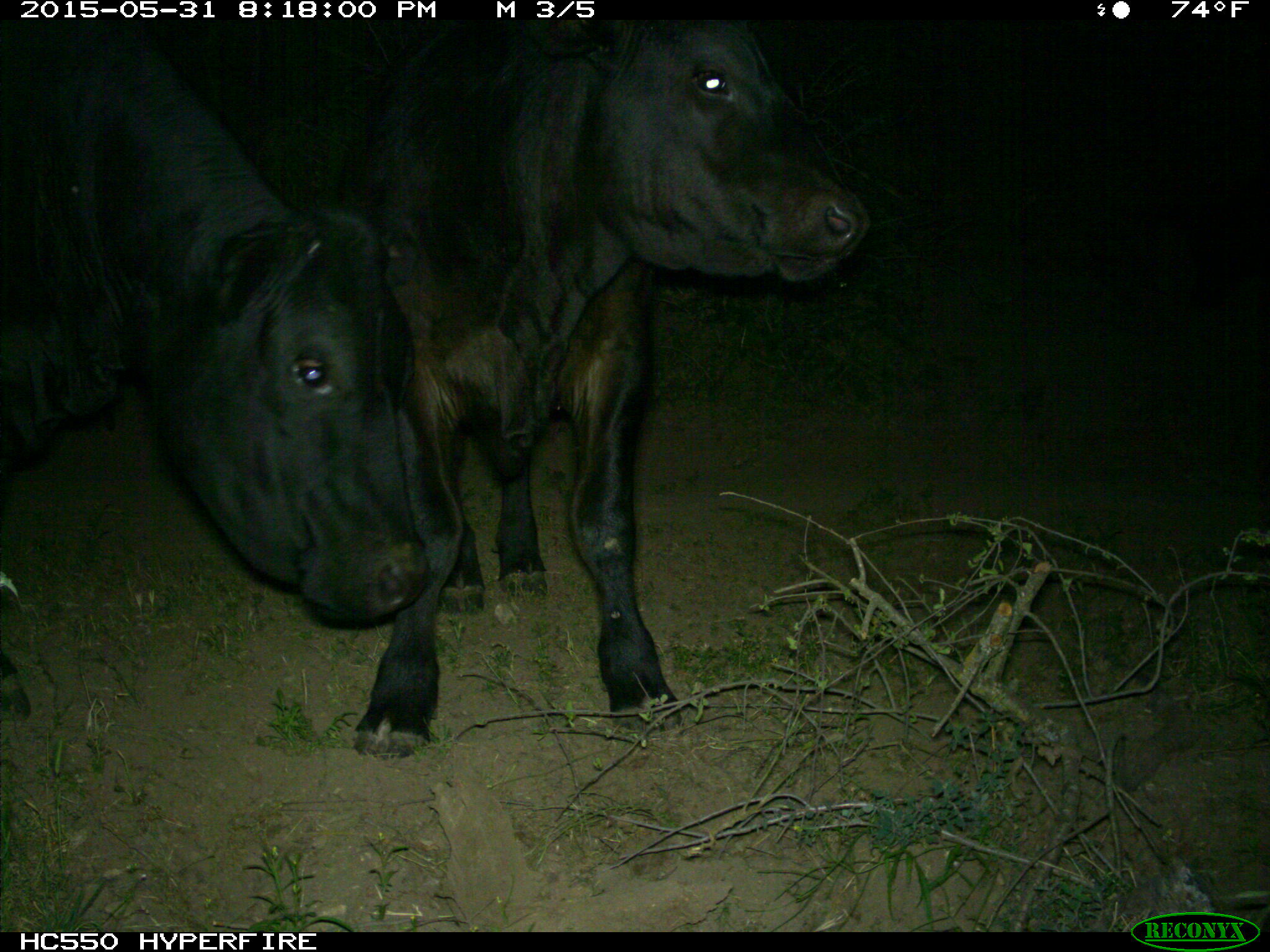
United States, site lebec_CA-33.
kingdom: Animalia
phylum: Chordata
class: Mammalia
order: Artiodactyla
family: Bovidae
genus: Bos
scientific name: Bos taurus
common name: domestic cow